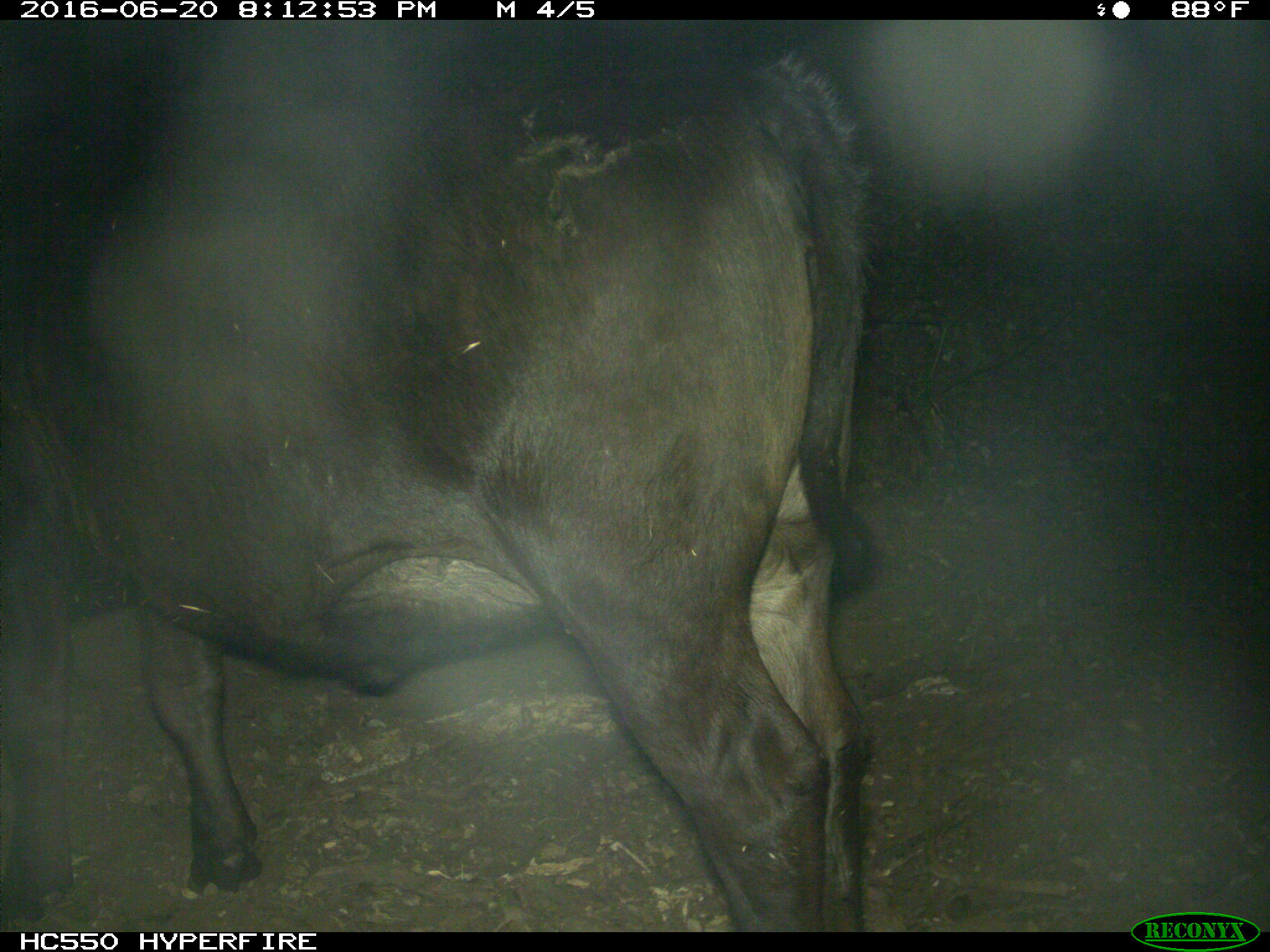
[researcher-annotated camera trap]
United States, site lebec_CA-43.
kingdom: Animalia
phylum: Chordata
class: Mammalia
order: Artiodactyla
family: Bovidae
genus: Bos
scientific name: Bos taurus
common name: domestic cow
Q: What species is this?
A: Bos taurus (domestic cow).